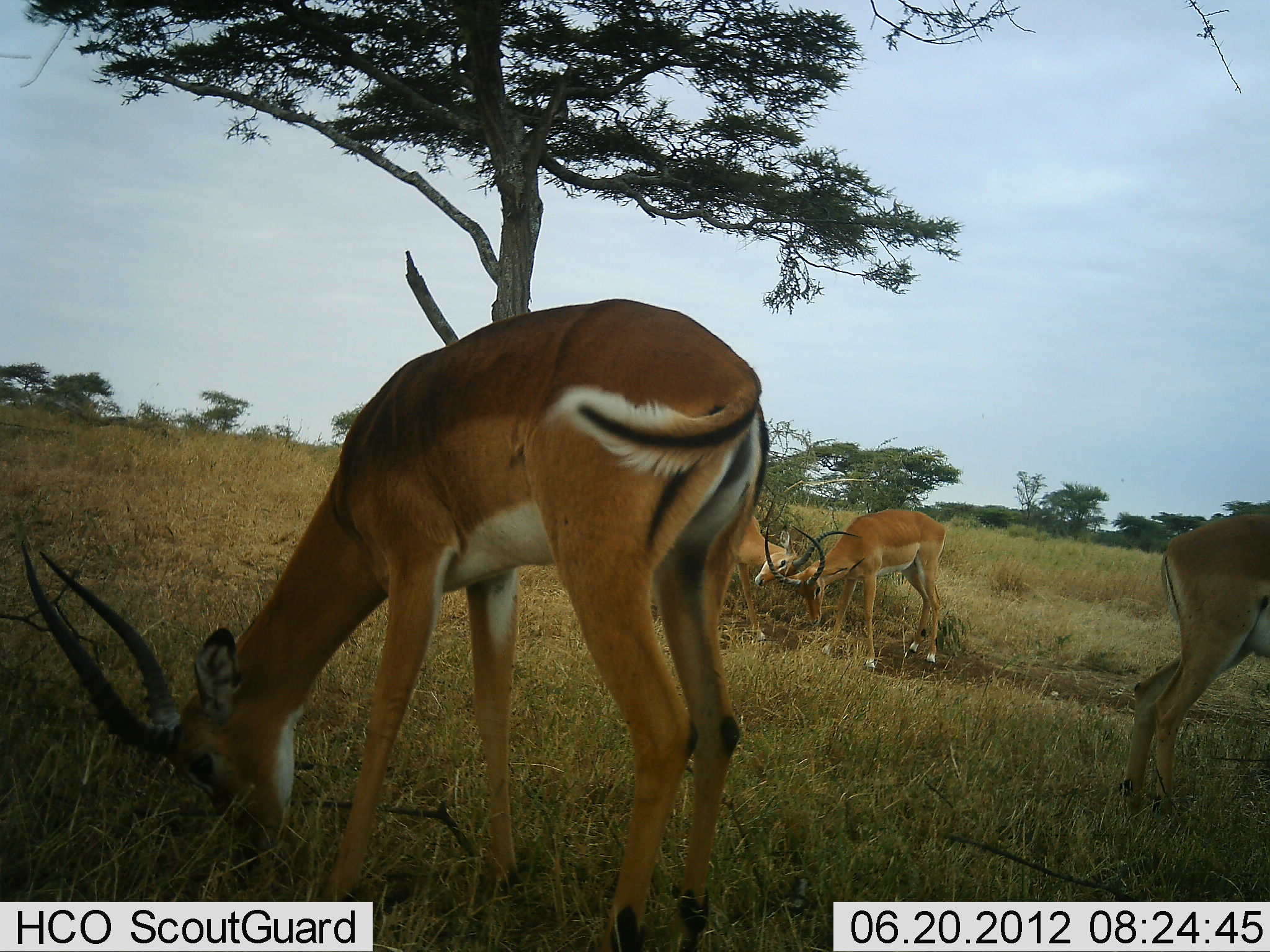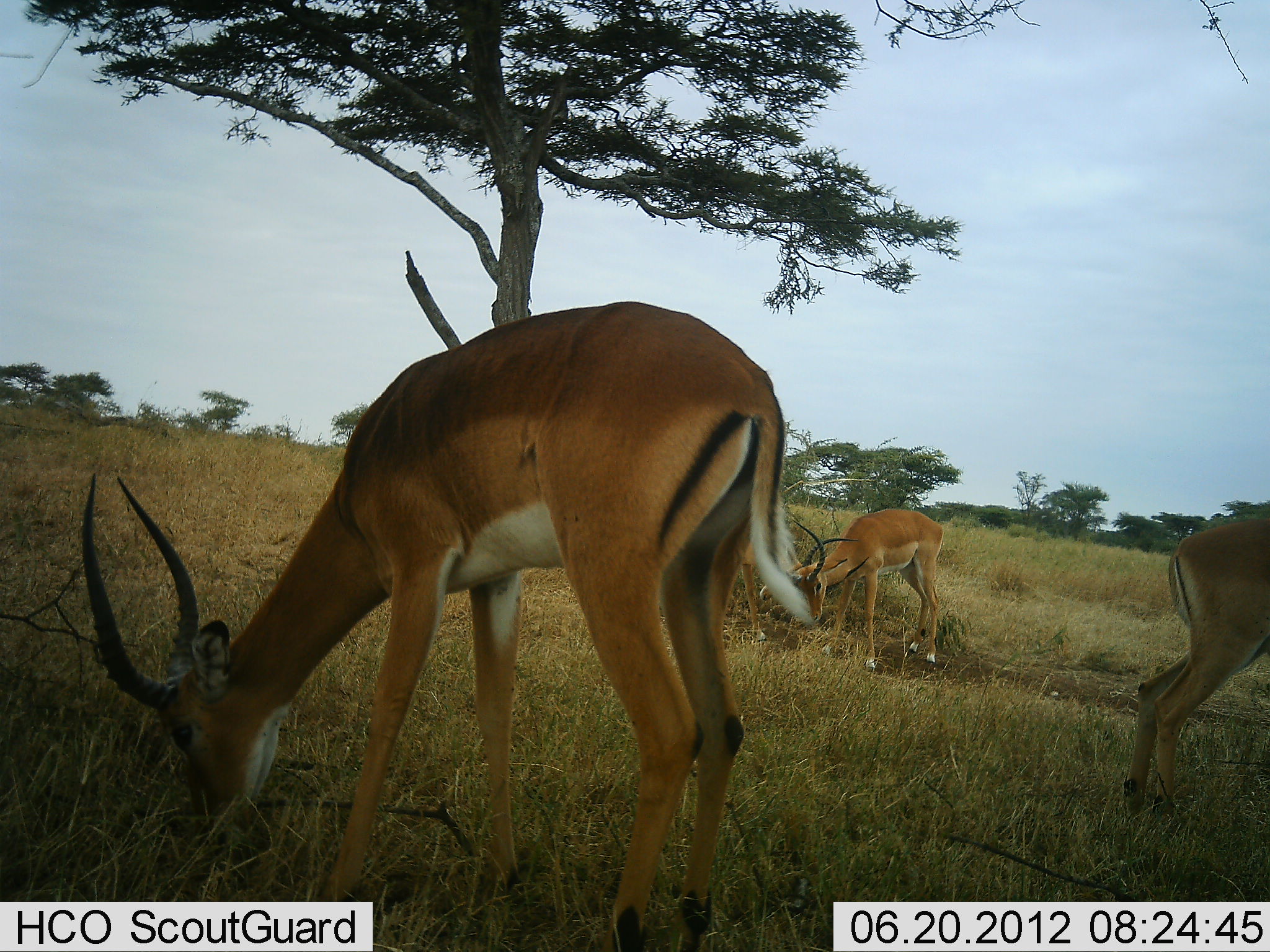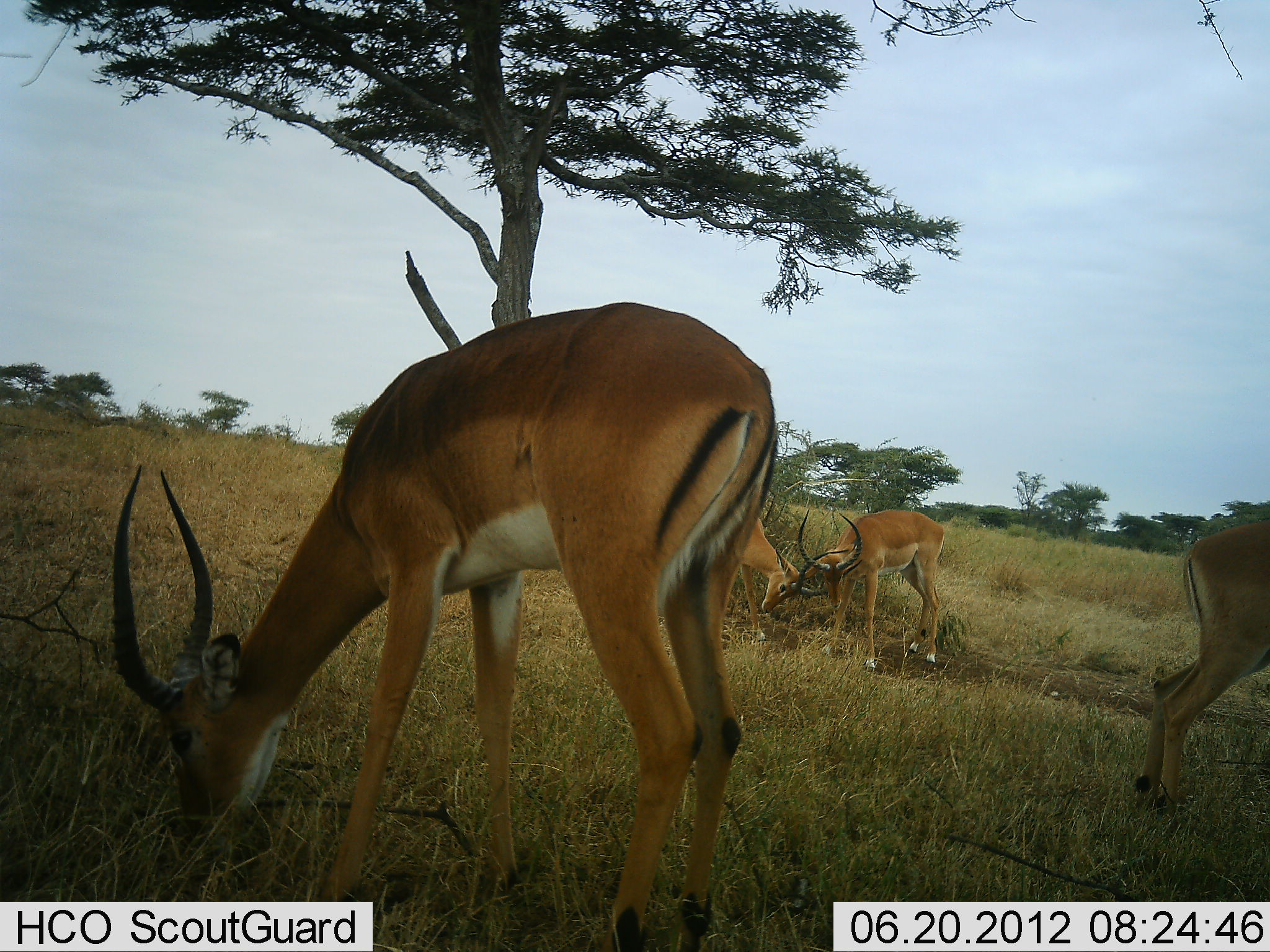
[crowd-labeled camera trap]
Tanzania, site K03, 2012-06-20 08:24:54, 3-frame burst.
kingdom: Animalia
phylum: Chordata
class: Mammalia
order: Artiodactyla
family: Bovidae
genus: Aepyceros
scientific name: Aepyceros melampus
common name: impala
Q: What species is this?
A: Impala (Aepyceros melampus).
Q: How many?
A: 4.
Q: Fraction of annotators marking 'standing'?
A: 40%.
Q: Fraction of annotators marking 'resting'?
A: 0%.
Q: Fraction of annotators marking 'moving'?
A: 10%.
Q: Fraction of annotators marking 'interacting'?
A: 40%.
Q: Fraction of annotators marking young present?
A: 0%.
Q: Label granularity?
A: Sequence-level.